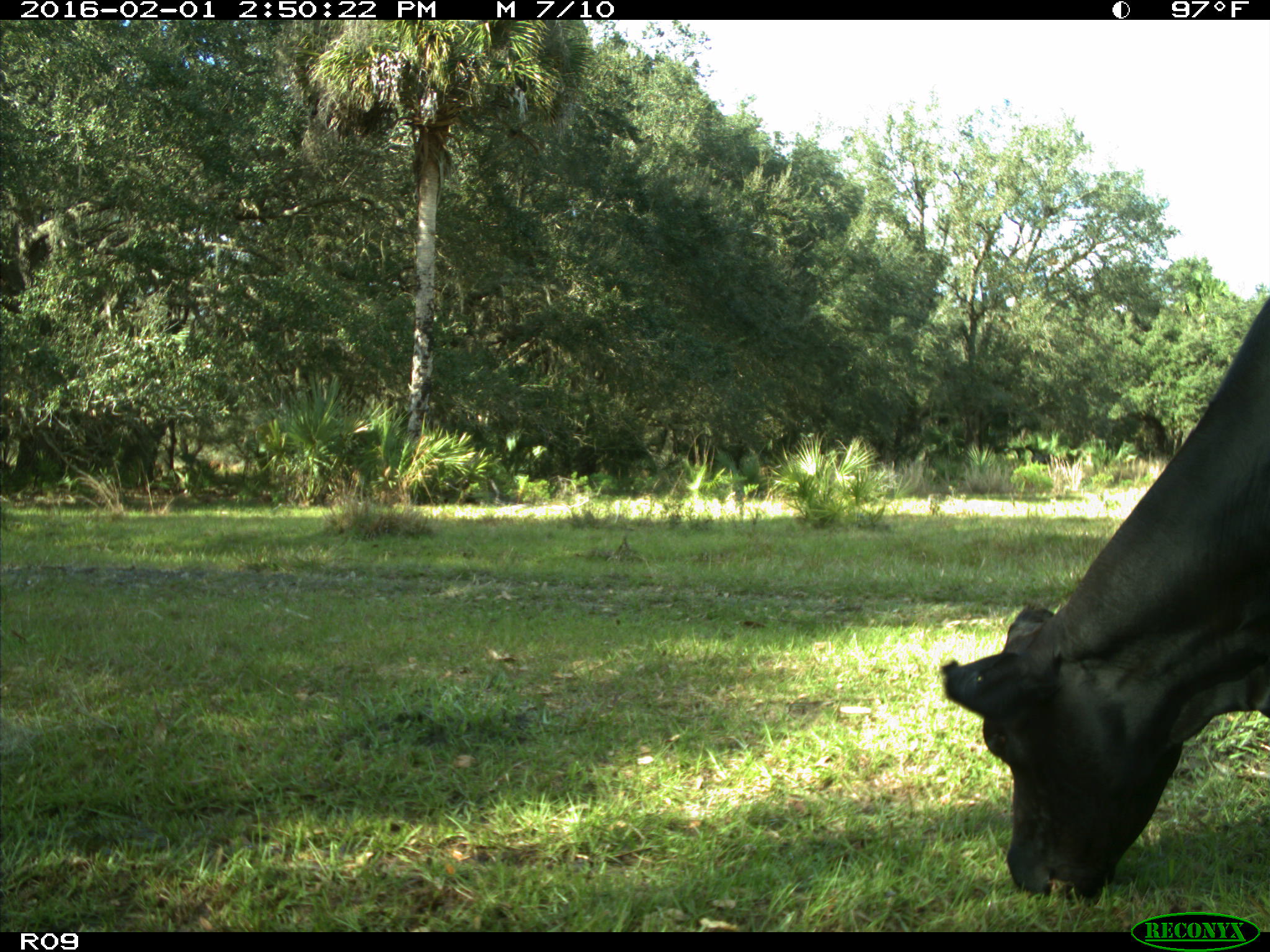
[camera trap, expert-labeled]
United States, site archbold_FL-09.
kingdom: Animalia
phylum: Chordata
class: Mammalia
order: Artiodactyla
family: Bovidae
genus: Bos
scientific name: Bos taurus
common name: domestic cow